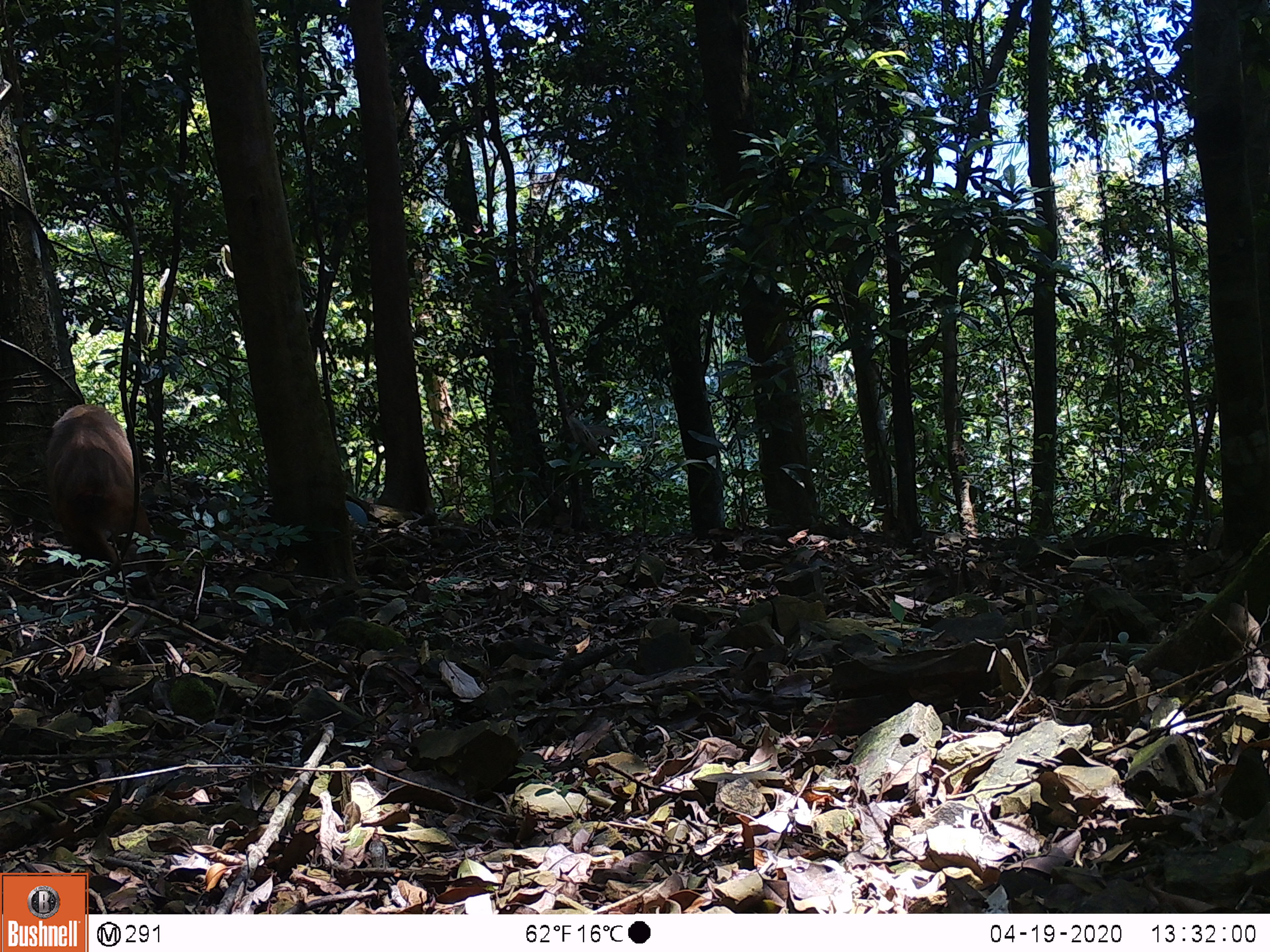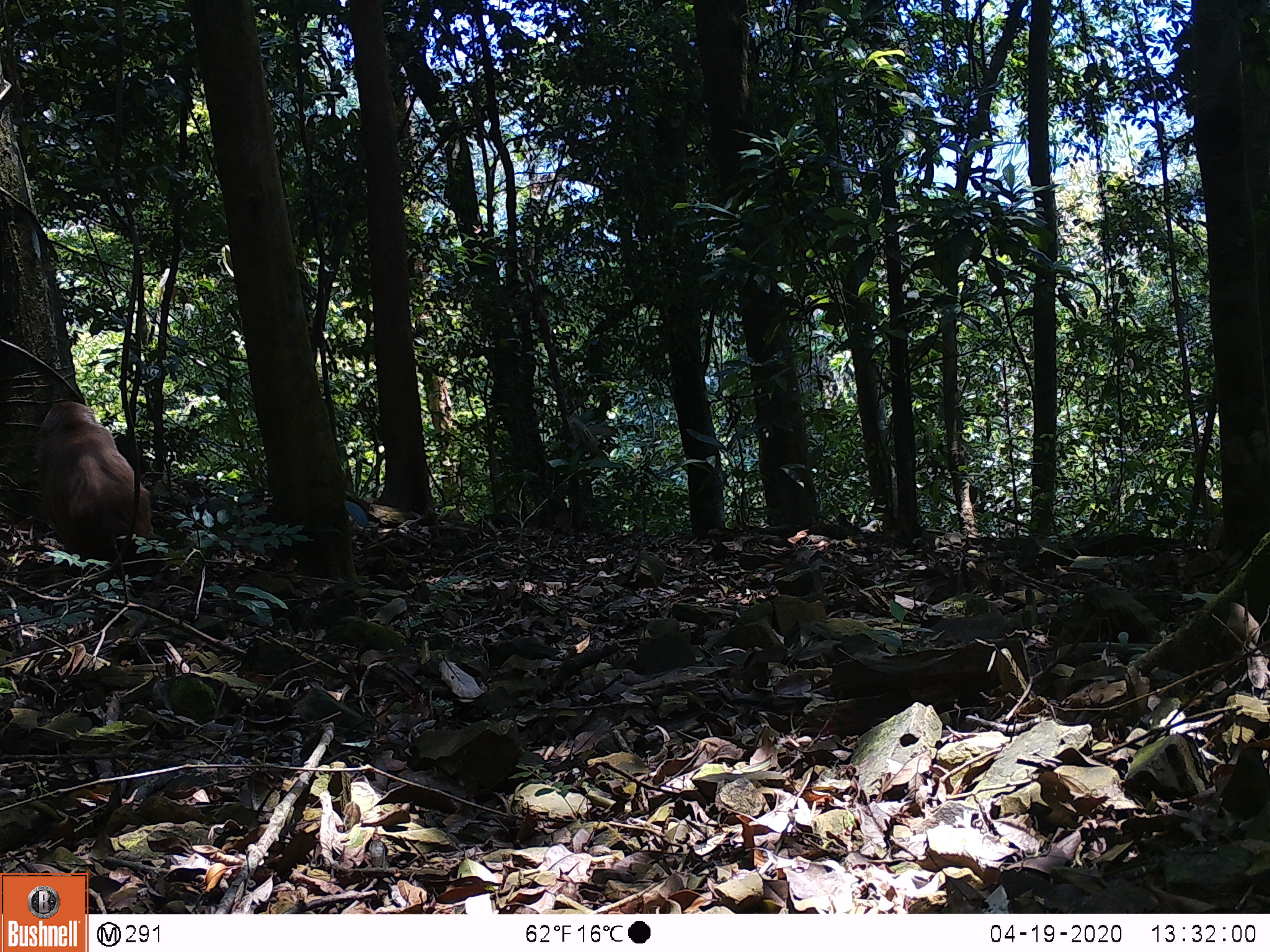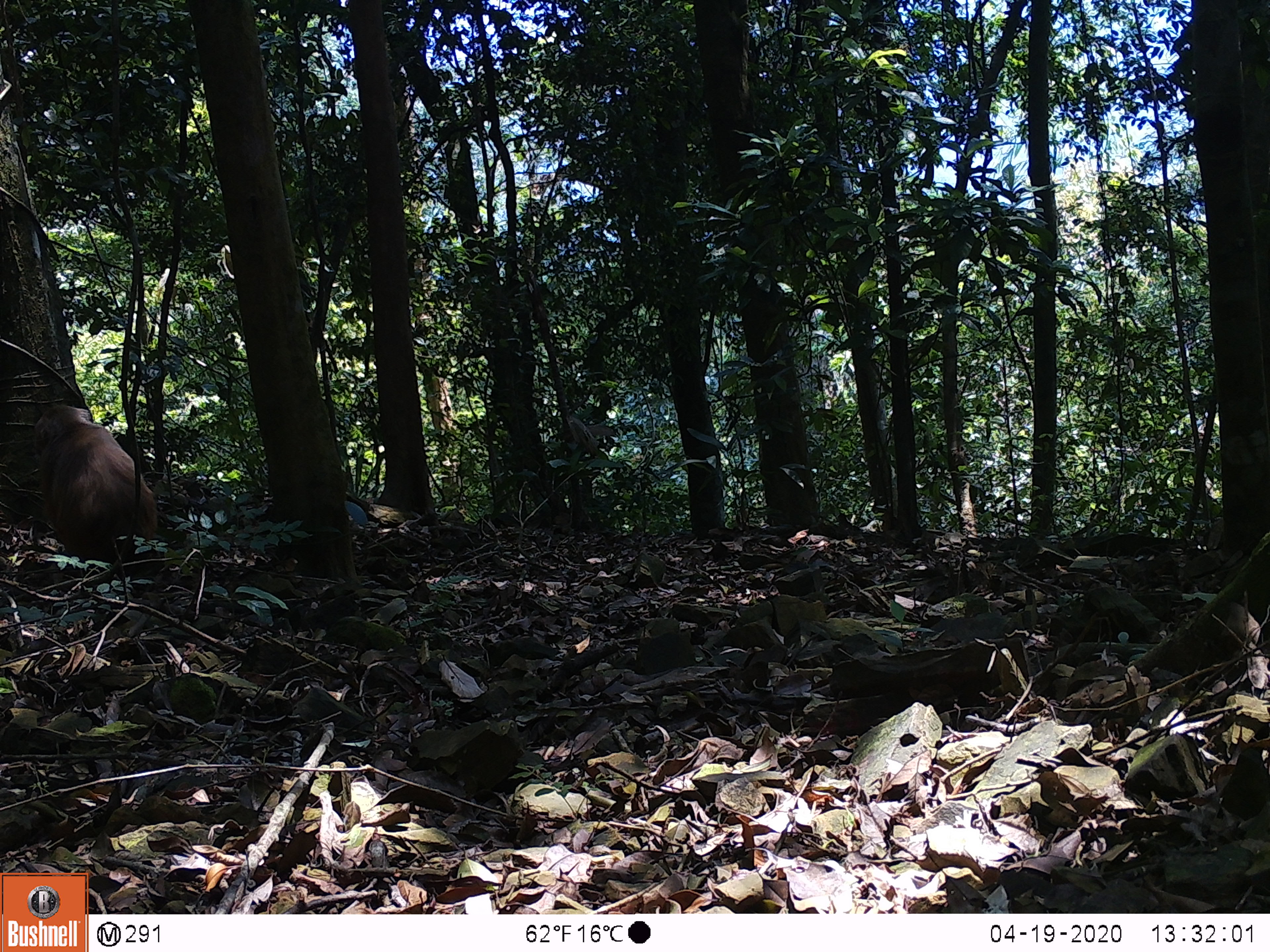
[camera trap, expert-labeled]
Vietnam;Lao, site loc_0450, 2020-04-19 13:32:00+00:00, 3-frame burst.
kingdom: Animalia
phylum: Chordata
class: Mammalia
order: Primates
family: Cercopithecidae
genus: Macaca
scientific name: Macaca arctoides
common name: stump-tailed macaque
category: stump tailed macaque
Stump tailed macaque (stump-tailed macaque) (Macaca arctoides). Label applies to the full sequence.